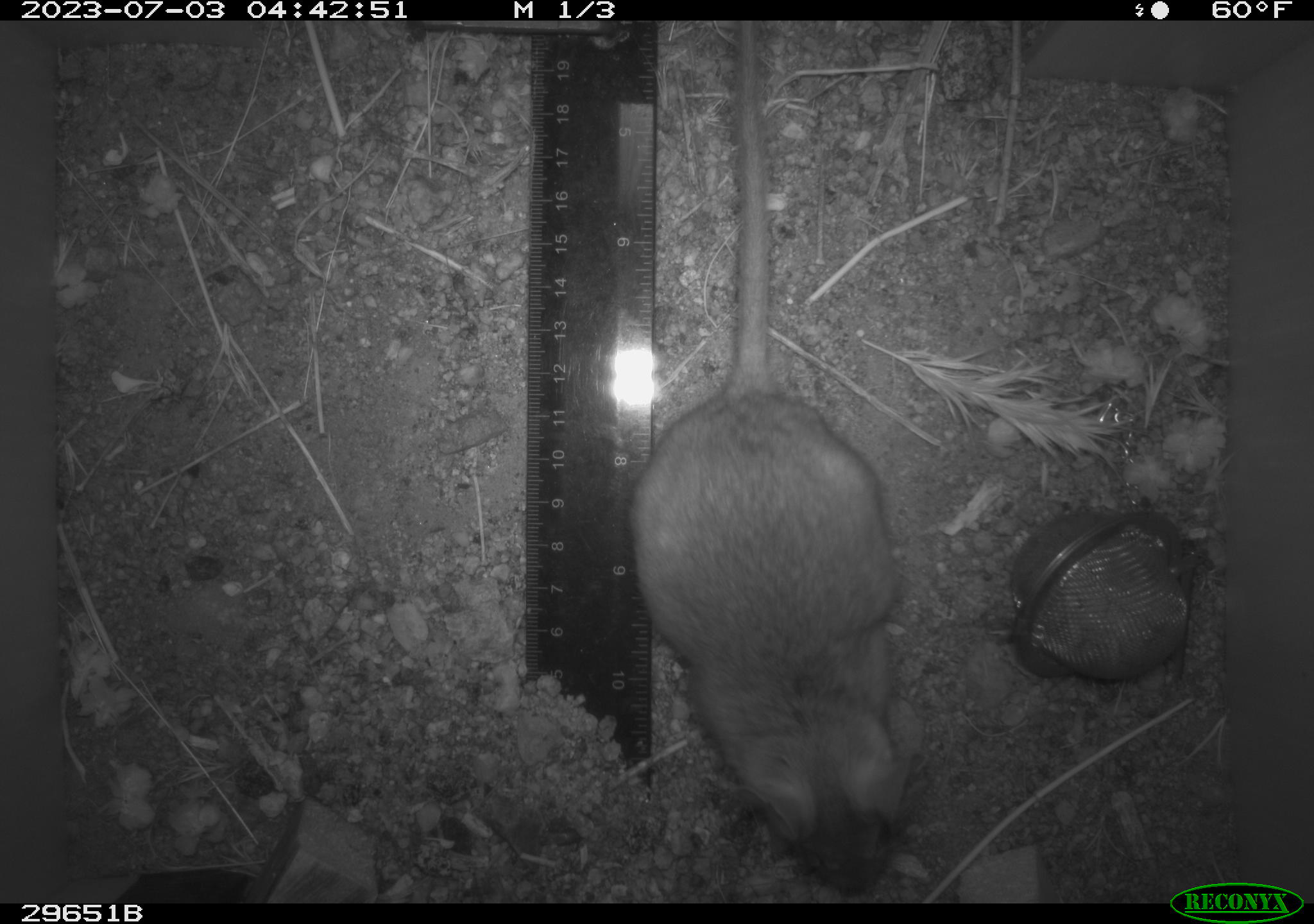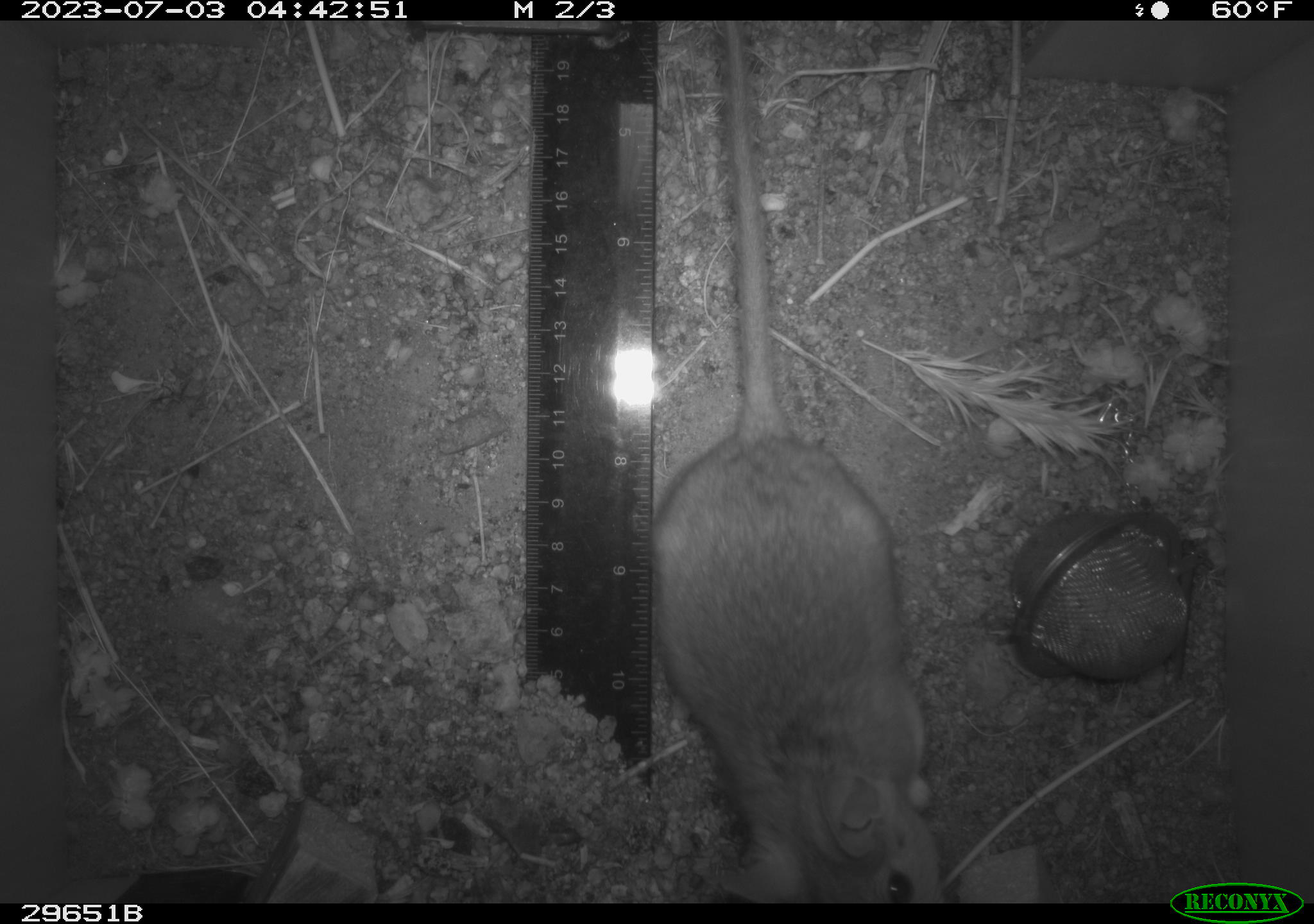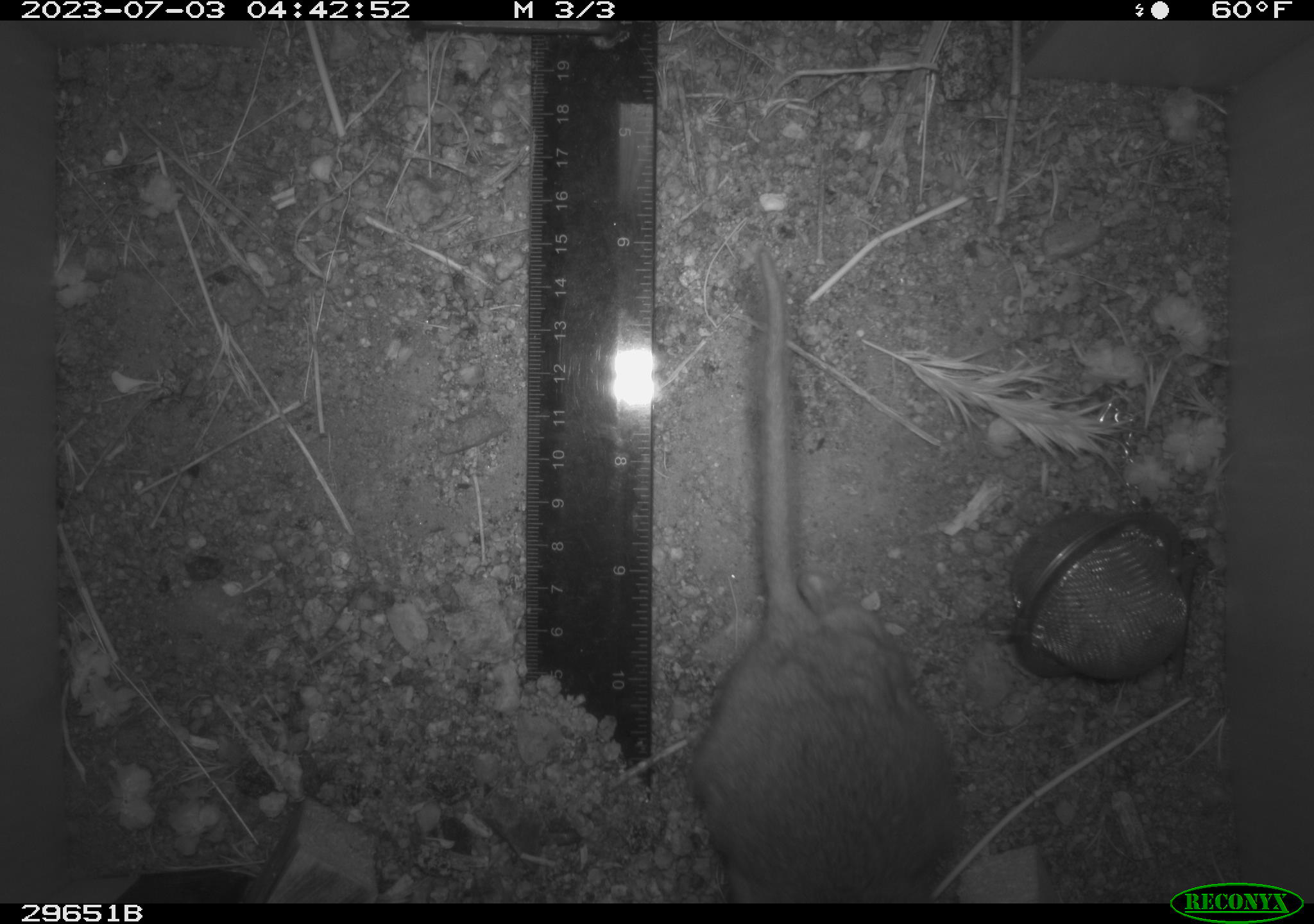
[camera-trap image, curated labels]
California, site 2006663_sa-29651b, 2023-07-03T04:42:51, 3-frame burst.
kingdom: Animalia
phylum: Chordata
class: Mammalia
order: Rodentia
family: Cricetidae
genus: Neotoma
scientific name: Neotoma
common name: pack rat or woodrat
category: neotoma species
Neotoma species (pack rat or woodrat) (Neotoma).